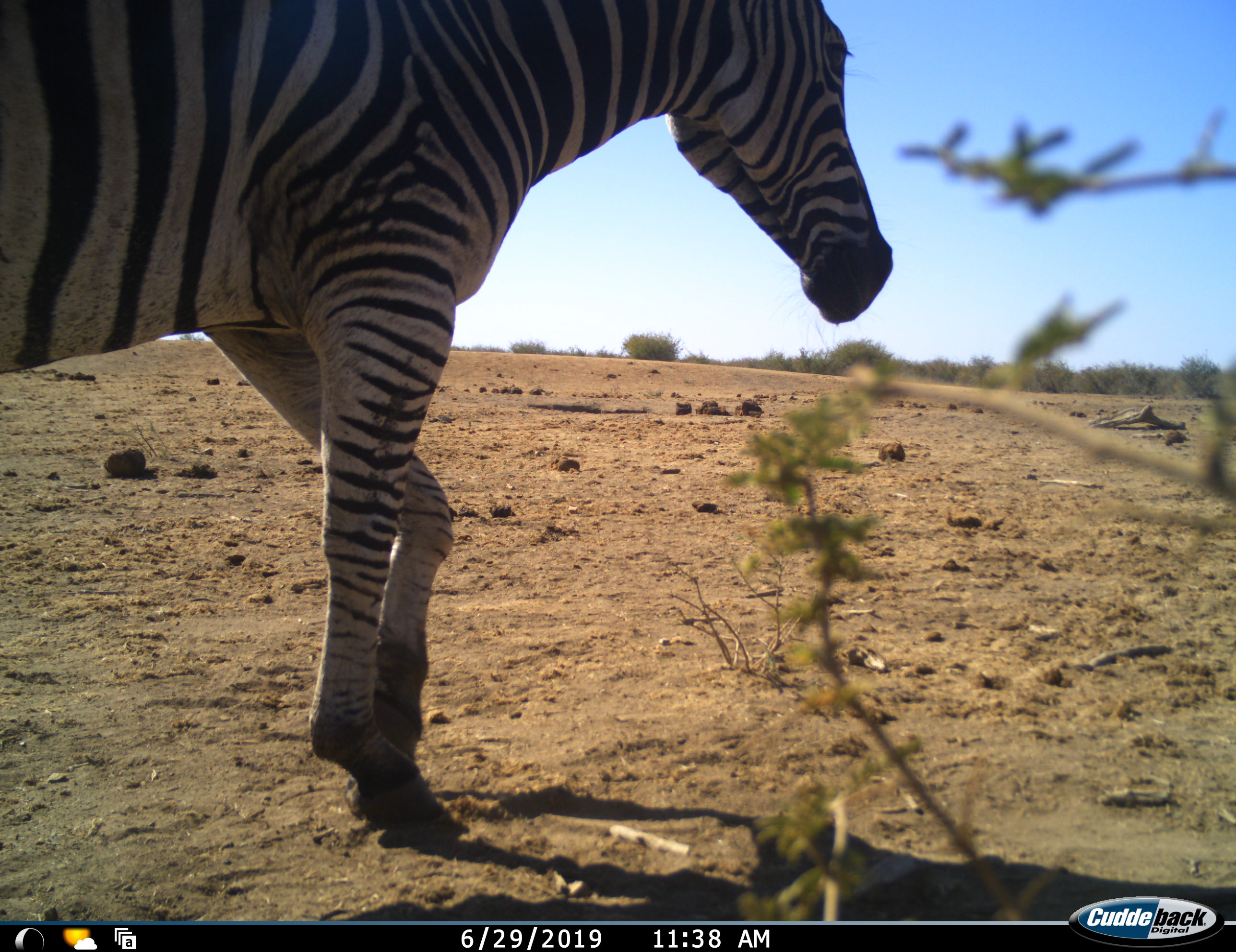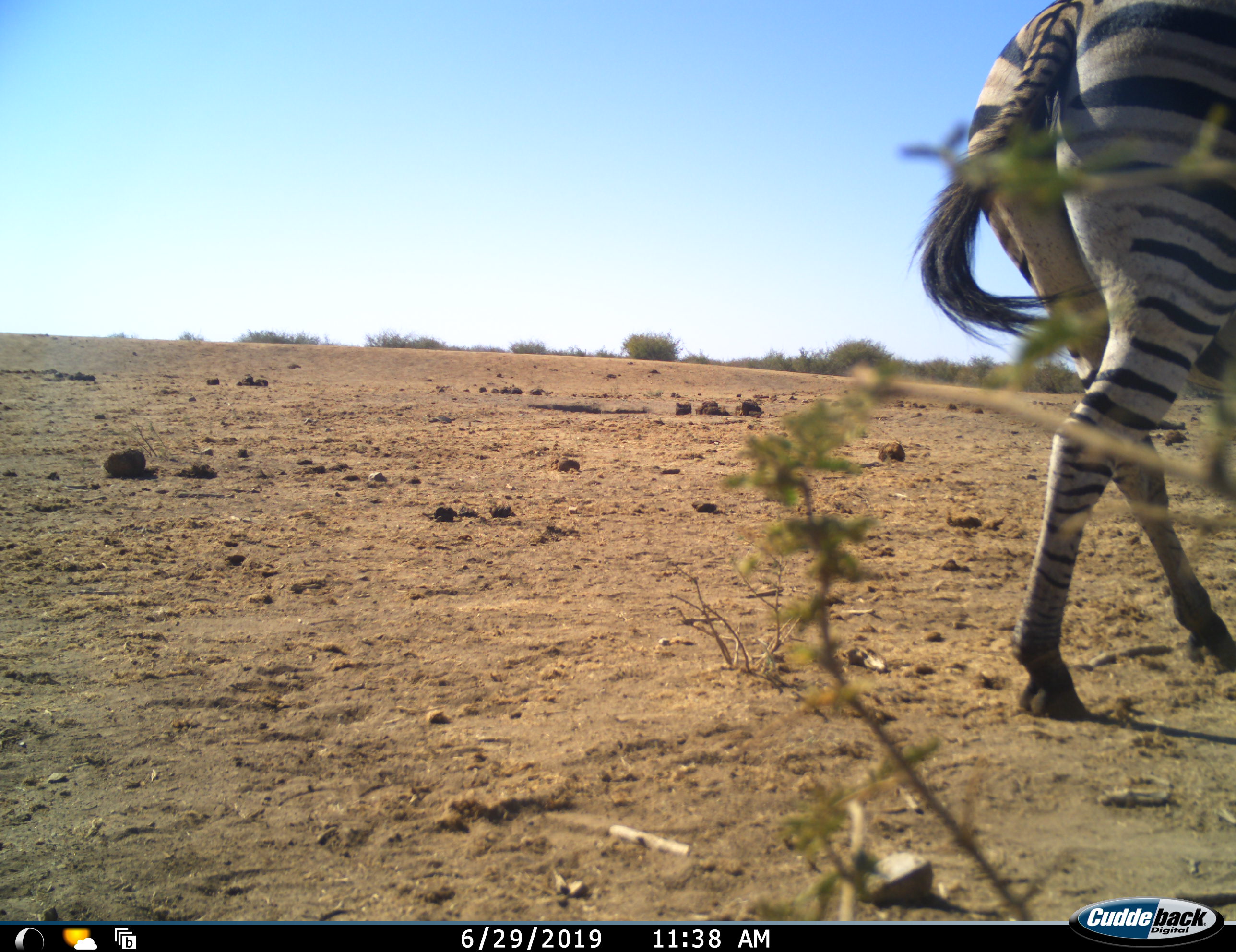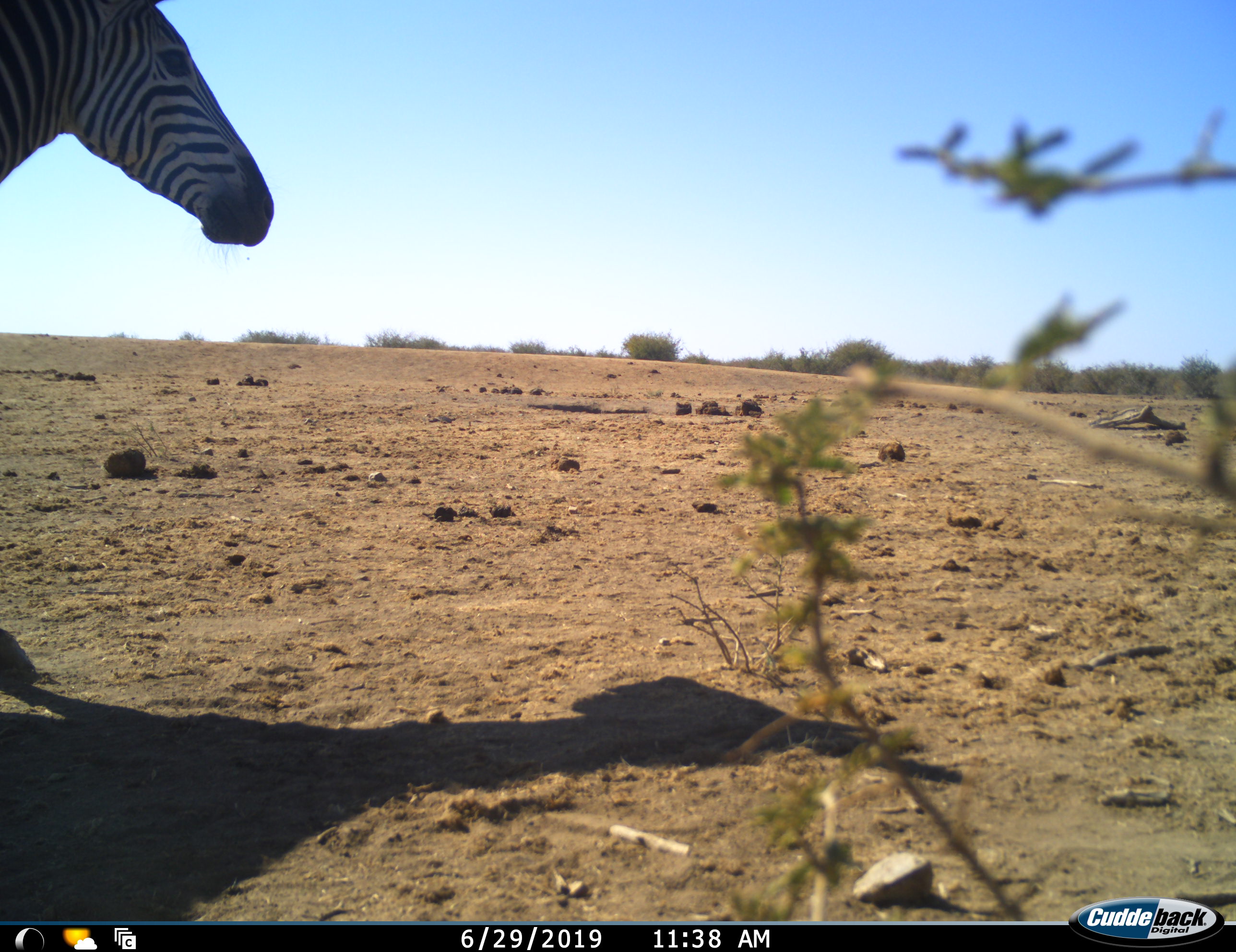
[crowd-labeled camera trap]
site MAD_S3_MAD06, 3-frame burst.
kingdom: Animalia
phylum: Chordata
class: Mammalia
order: Perissodactyla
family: Equidae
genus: Equus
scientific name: Equus quagga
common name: plains zebra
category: zebraplains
Zebraplains (plains zebra) (Equus quagga), count 1. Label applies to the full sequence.